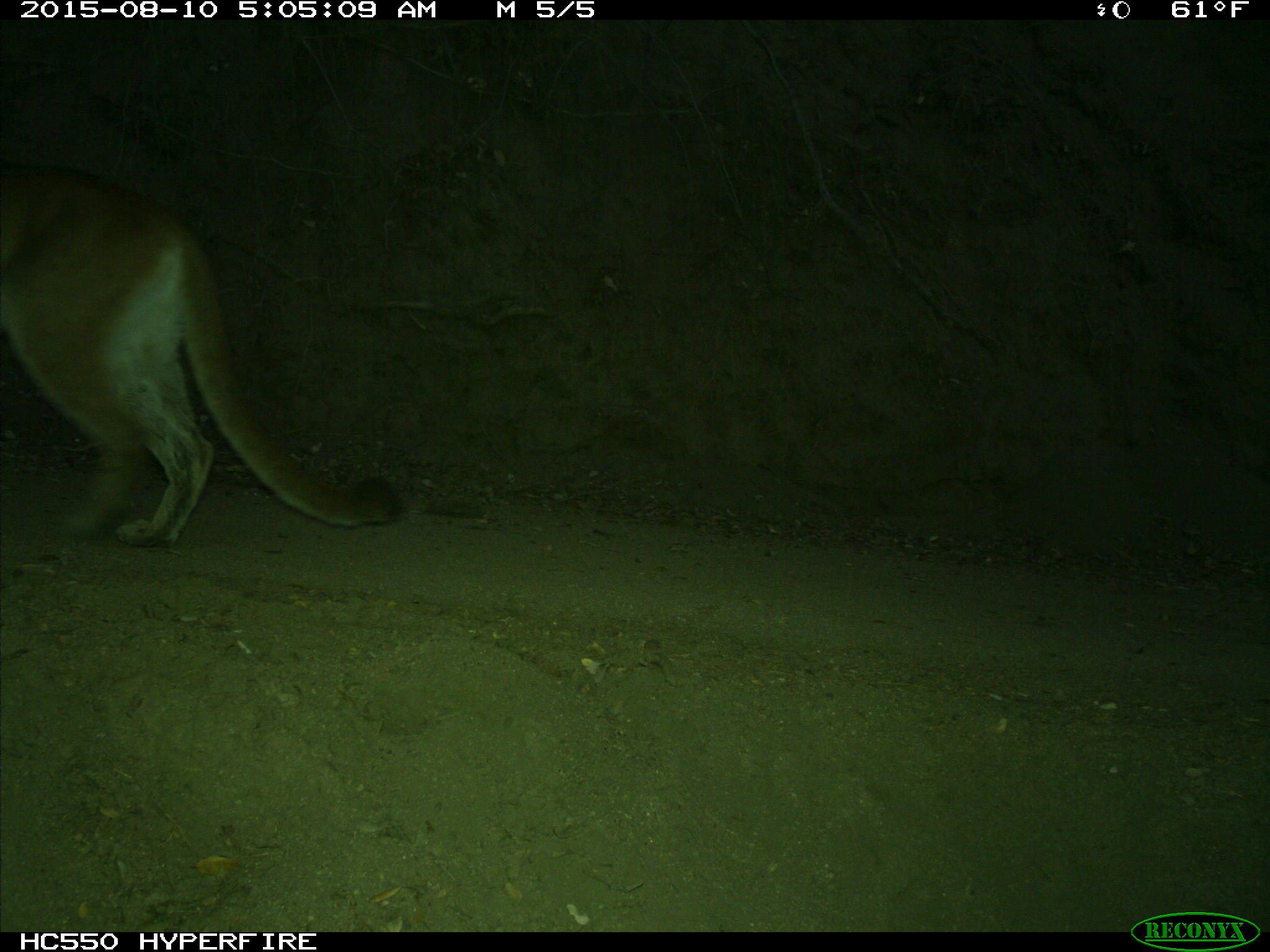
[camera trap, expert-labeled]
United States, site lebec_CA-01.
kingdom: Animalia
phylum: Chordata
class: Mammalia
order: Carnivora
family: Felidae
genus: Puma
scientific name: Puma concolor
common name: mountain lion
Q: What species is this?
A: Puma concolor (mountain lion).